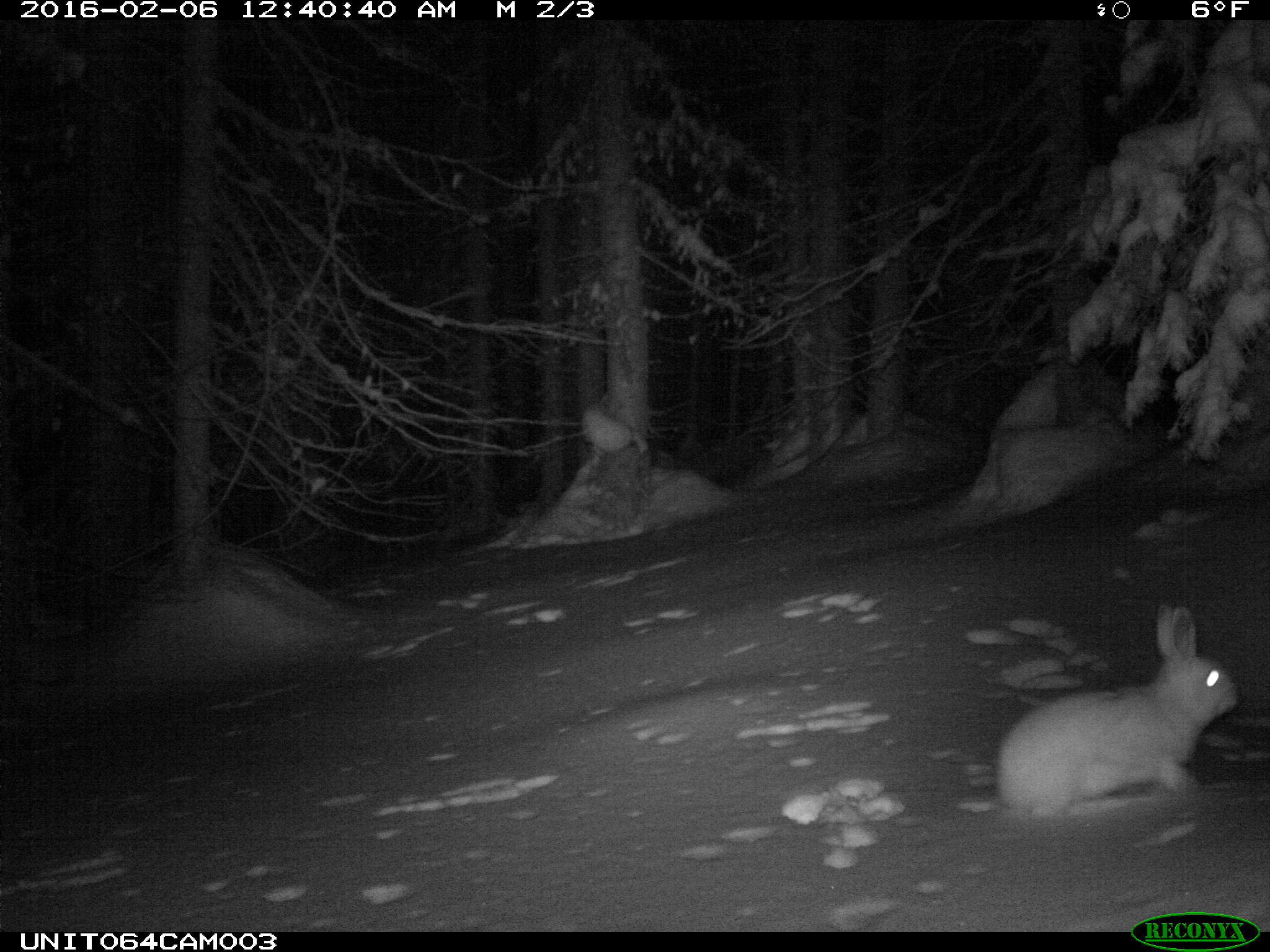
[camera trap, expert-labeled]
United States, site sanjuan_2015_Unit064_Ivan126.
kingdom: Animalia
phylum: Chordata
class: Mammalia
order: Lagomorpha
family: Leporidae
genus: Lepus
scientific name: Lepus americanus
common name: snowshoe hare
Lepus americanus (snowshoe hare).